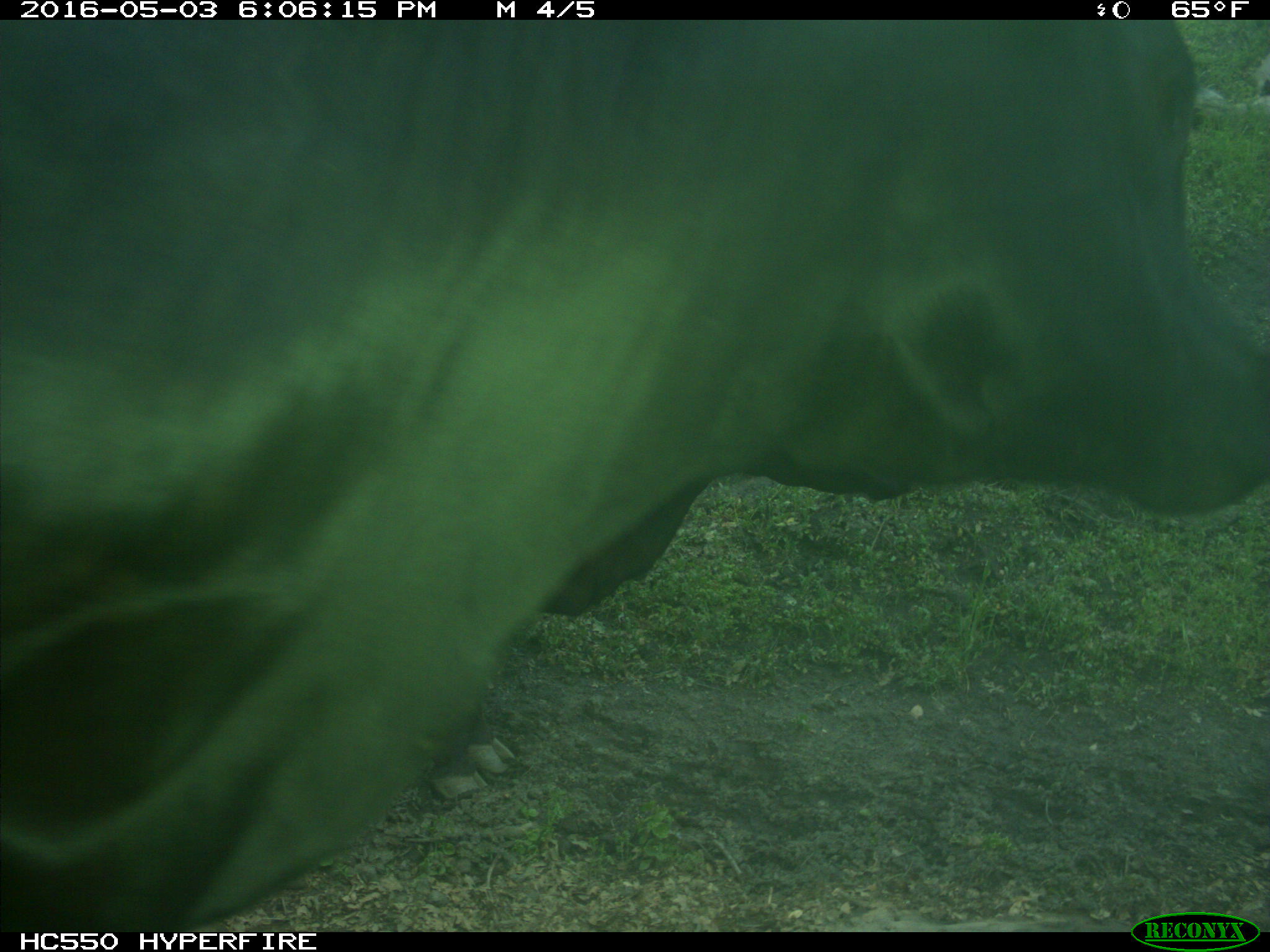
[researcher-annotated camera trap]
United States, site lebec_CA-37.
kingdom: Animalia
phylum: Chordata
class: Mammalia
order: Artiodactyla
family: Bovidae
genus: Bos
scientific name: Bos taurus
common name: domestic cow